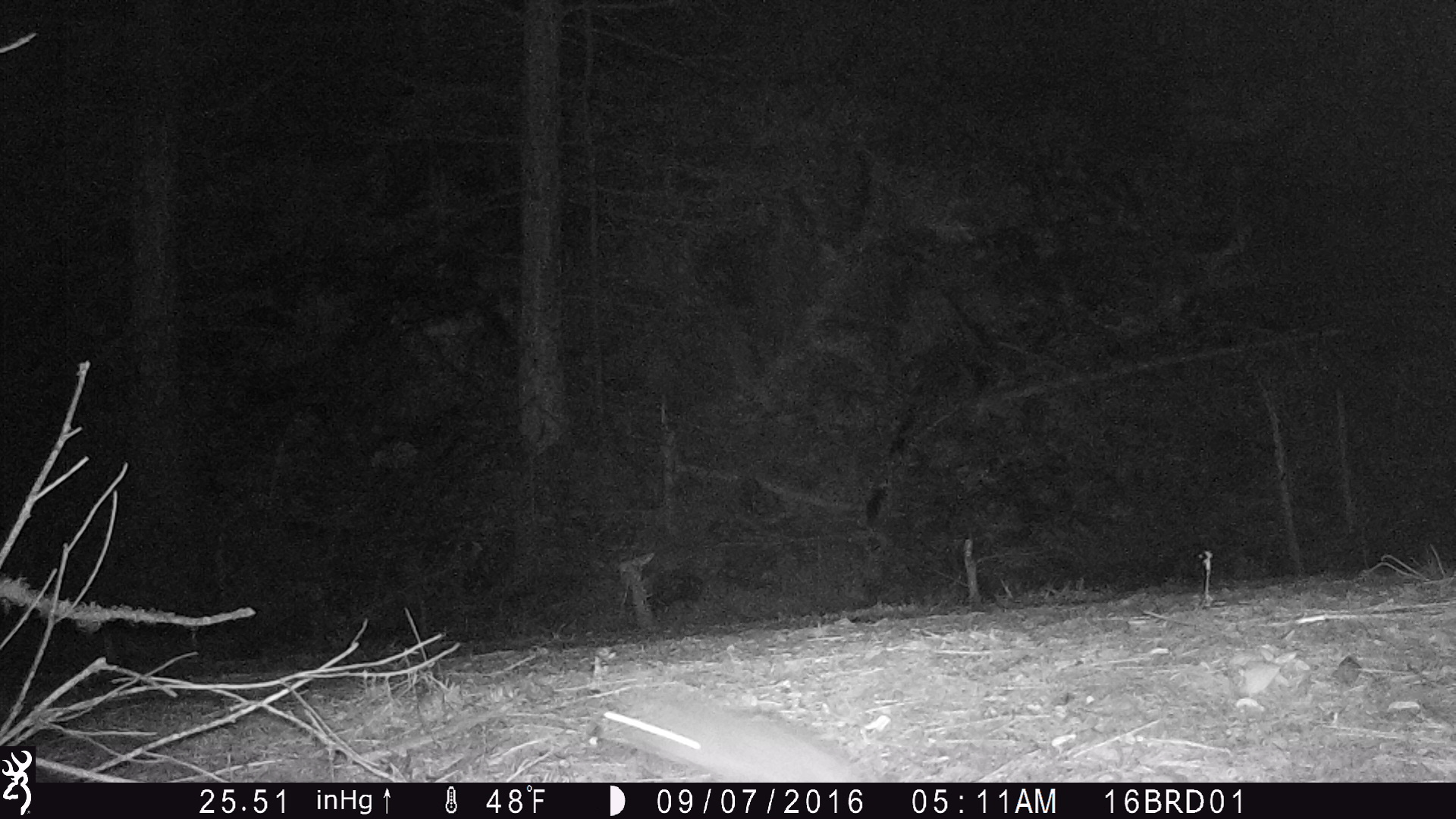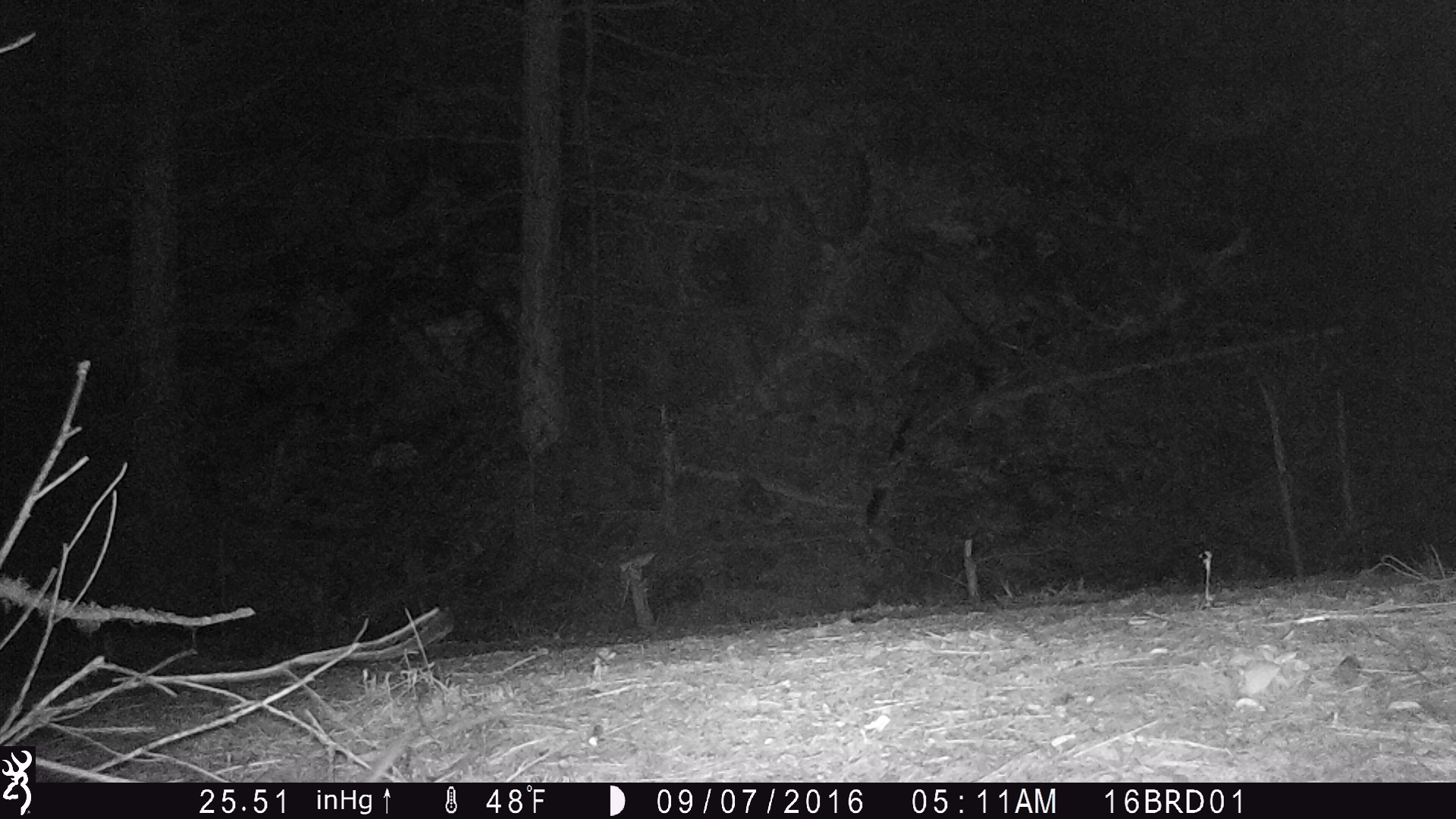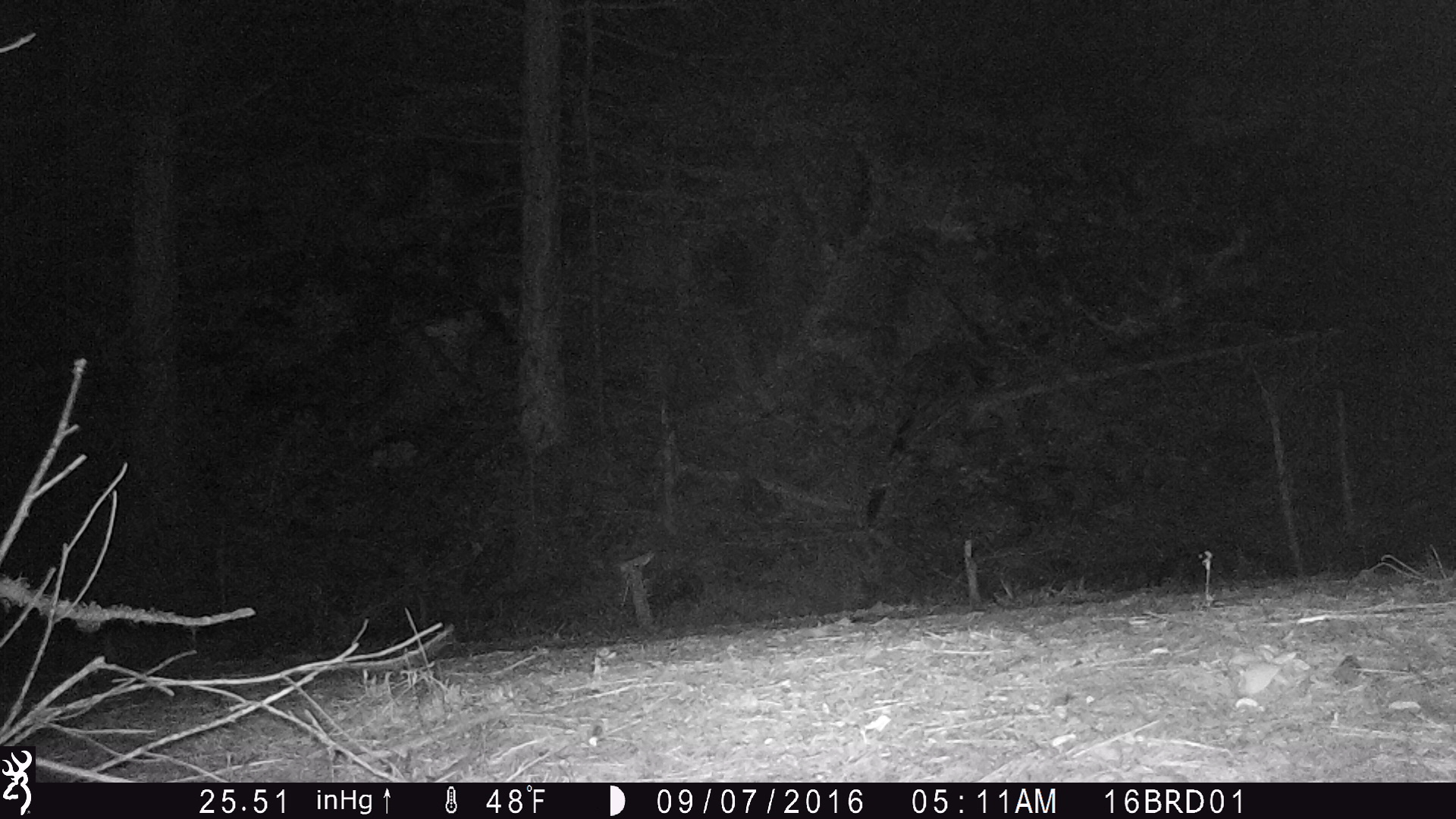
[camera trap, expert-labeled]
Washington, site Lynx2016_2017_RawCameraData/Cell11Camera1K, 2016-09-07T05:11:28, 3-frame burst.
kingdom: Animalia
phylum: Chordata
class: Mammalia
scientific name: Mammalia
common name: small mammal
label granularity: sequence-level